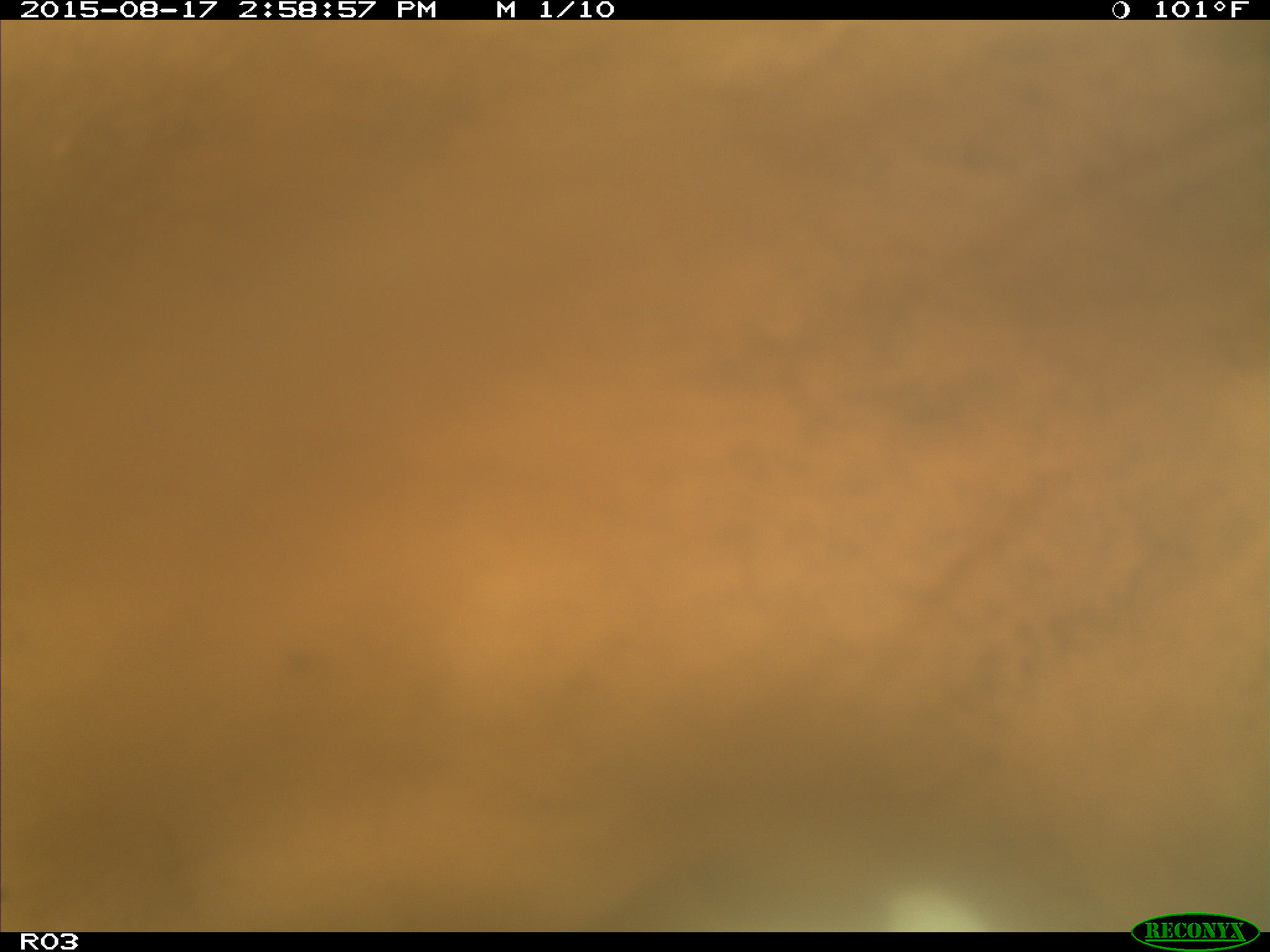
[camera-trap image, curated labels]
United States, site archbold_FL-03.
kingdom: Animalia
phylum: Chordata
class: Mammalia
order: Artiodactyla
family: Bovidae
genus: Bos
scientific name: Bos taurus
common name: domestic cow